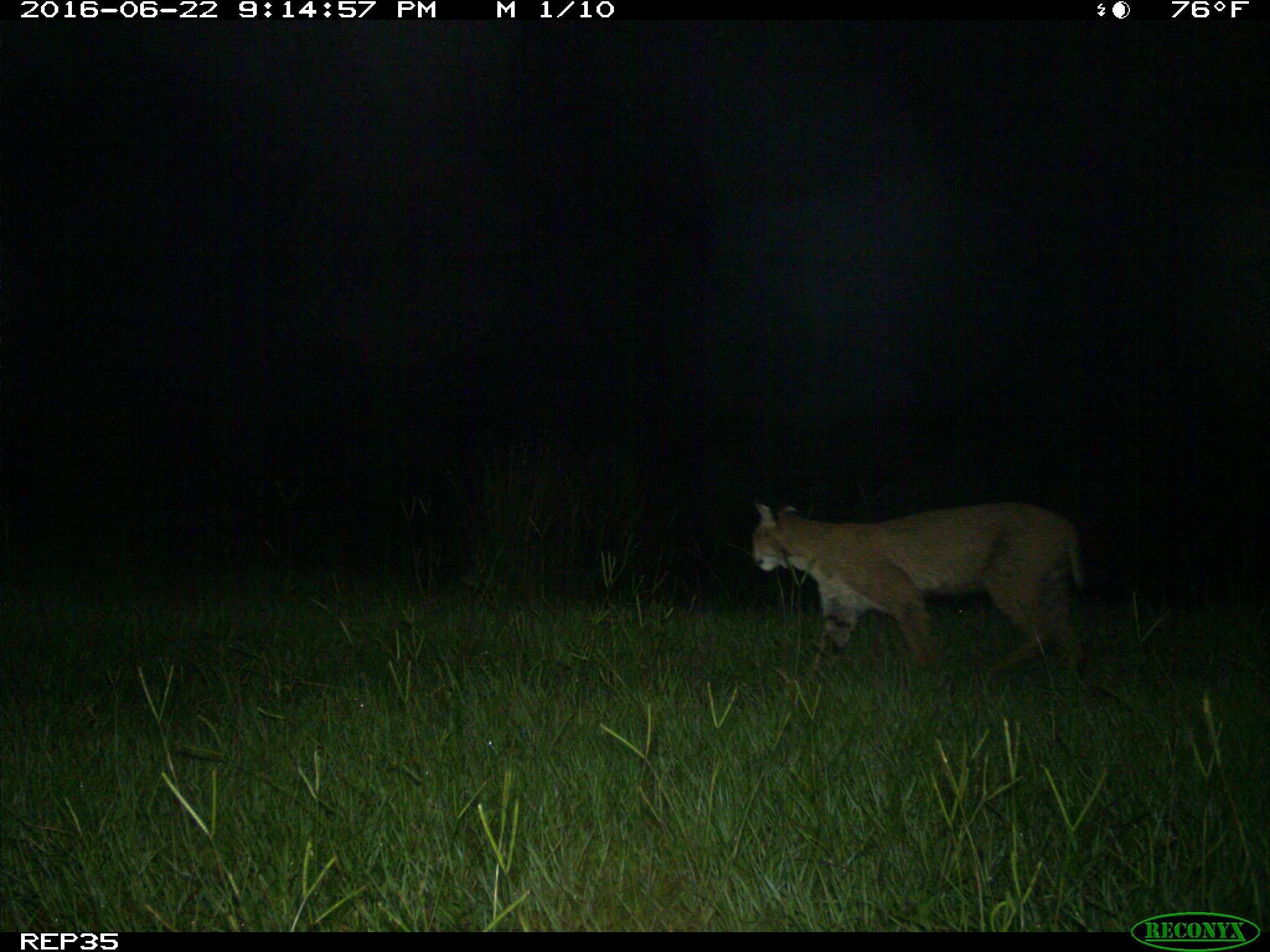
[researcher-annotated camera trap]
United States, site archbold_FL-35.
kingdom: Animalia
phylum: Chordata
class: Mammalia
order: Carnivora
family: Felidae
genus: Lynx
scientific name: Lynx rufus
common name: bobcat